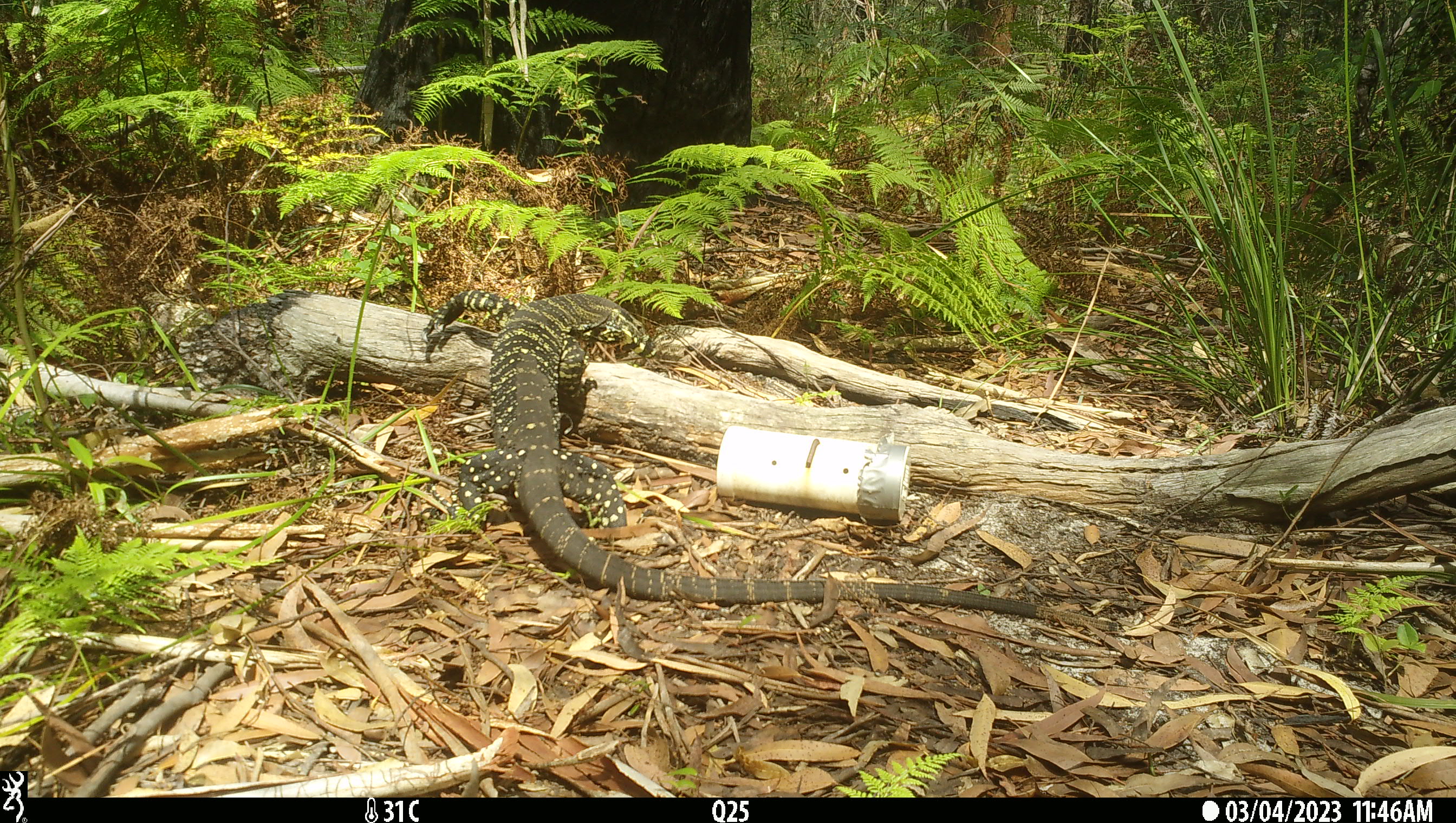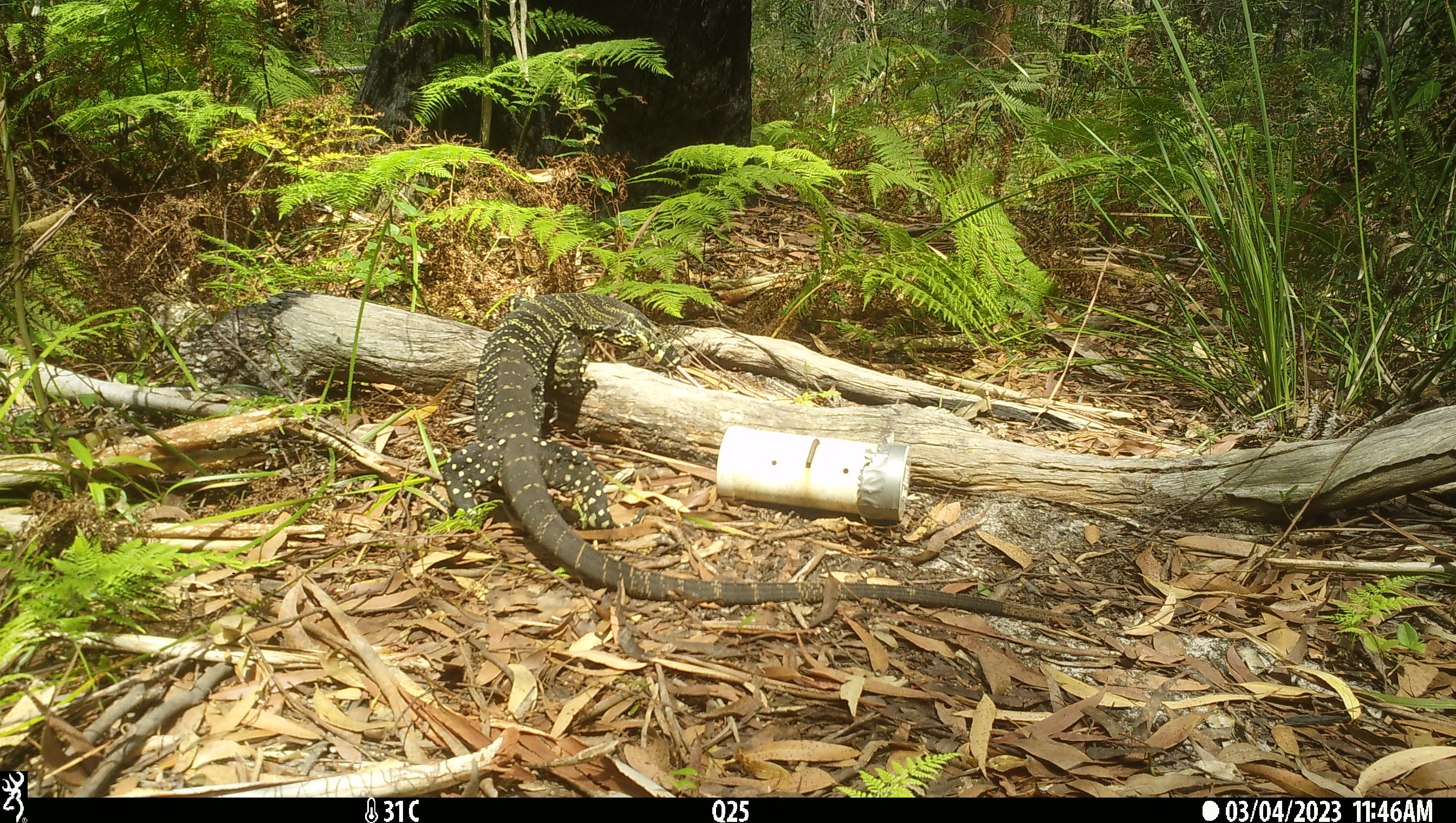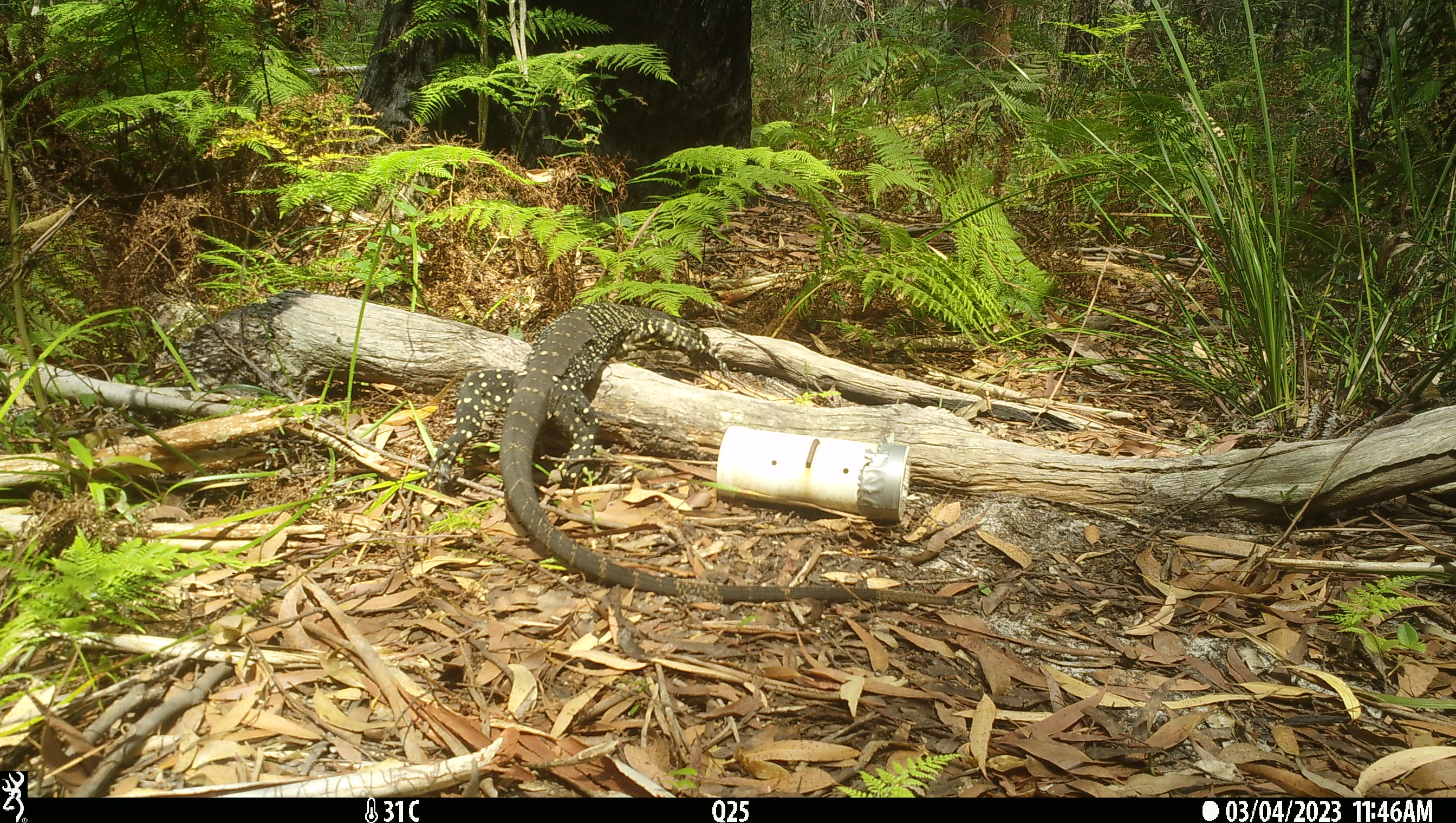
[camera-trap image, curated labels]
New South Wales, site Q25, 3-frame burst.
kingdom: Animalia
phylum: Chordata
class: Reptilia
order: Squamata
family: Varanidae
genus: Varanus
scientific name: Varanus varius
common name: lace monitor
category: goanna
Goanna (lace monitor) (Varanus varius).